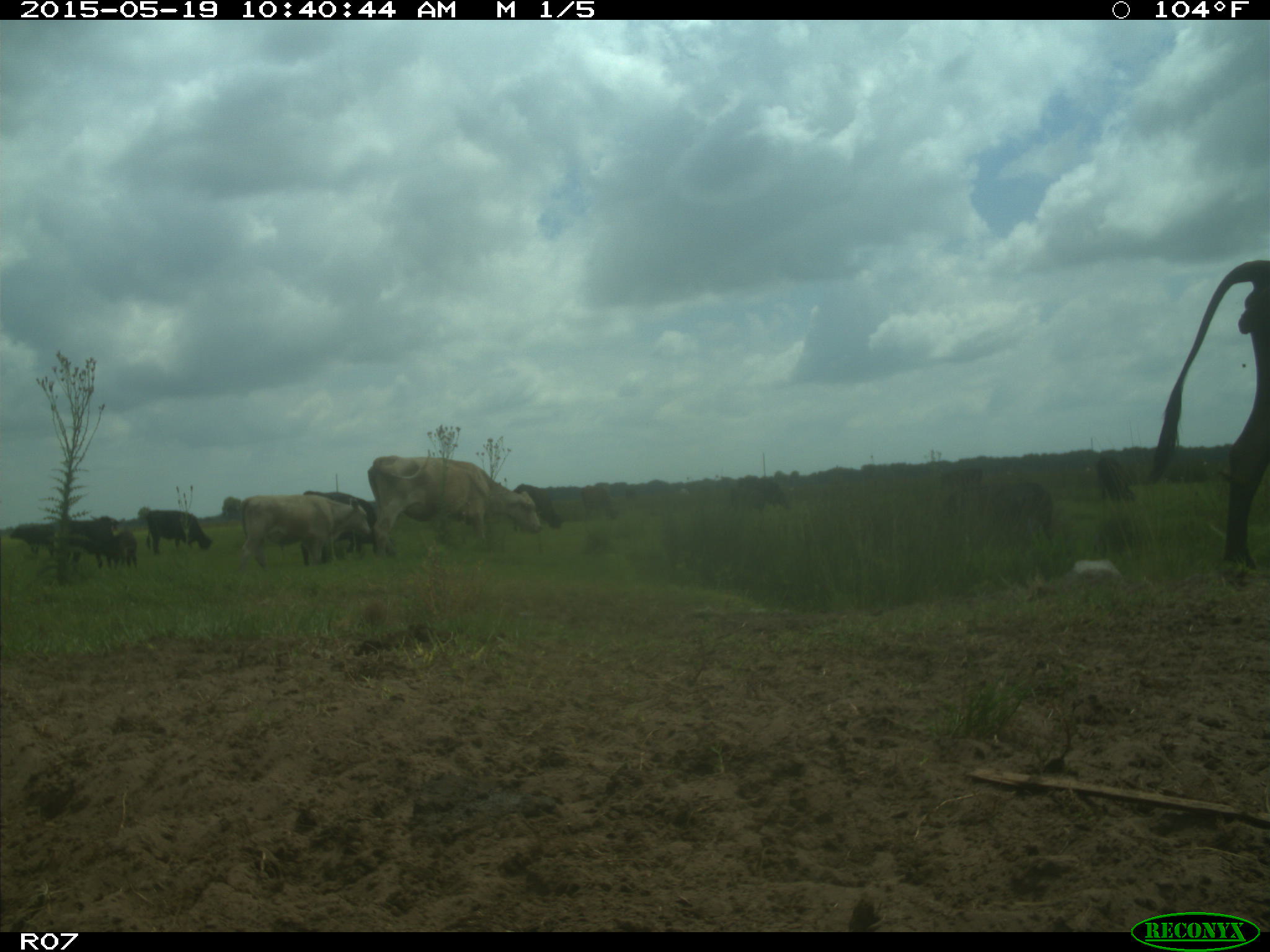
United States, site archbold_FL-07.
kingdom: Animalia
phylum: Chordata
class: Mammalia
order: Artiodactyla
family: Bovidae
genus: Bos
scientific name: Bos taurus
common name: domestic cow